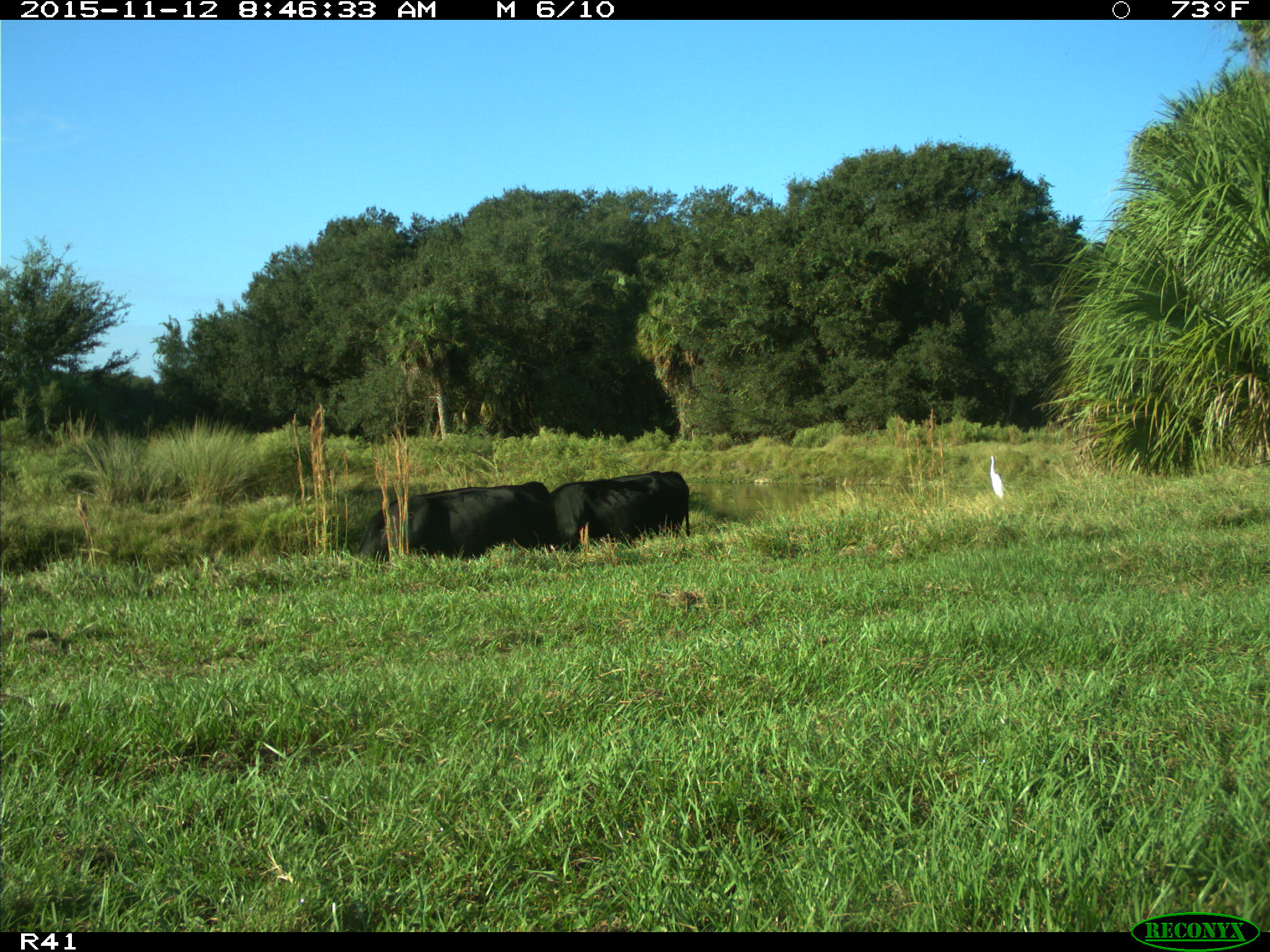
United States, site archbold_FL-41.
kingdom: Animalia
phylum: Chordata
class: Mammalia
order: Artiodactyla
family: Bovidae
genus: Bos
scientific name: Bos taurus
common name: domestic cow